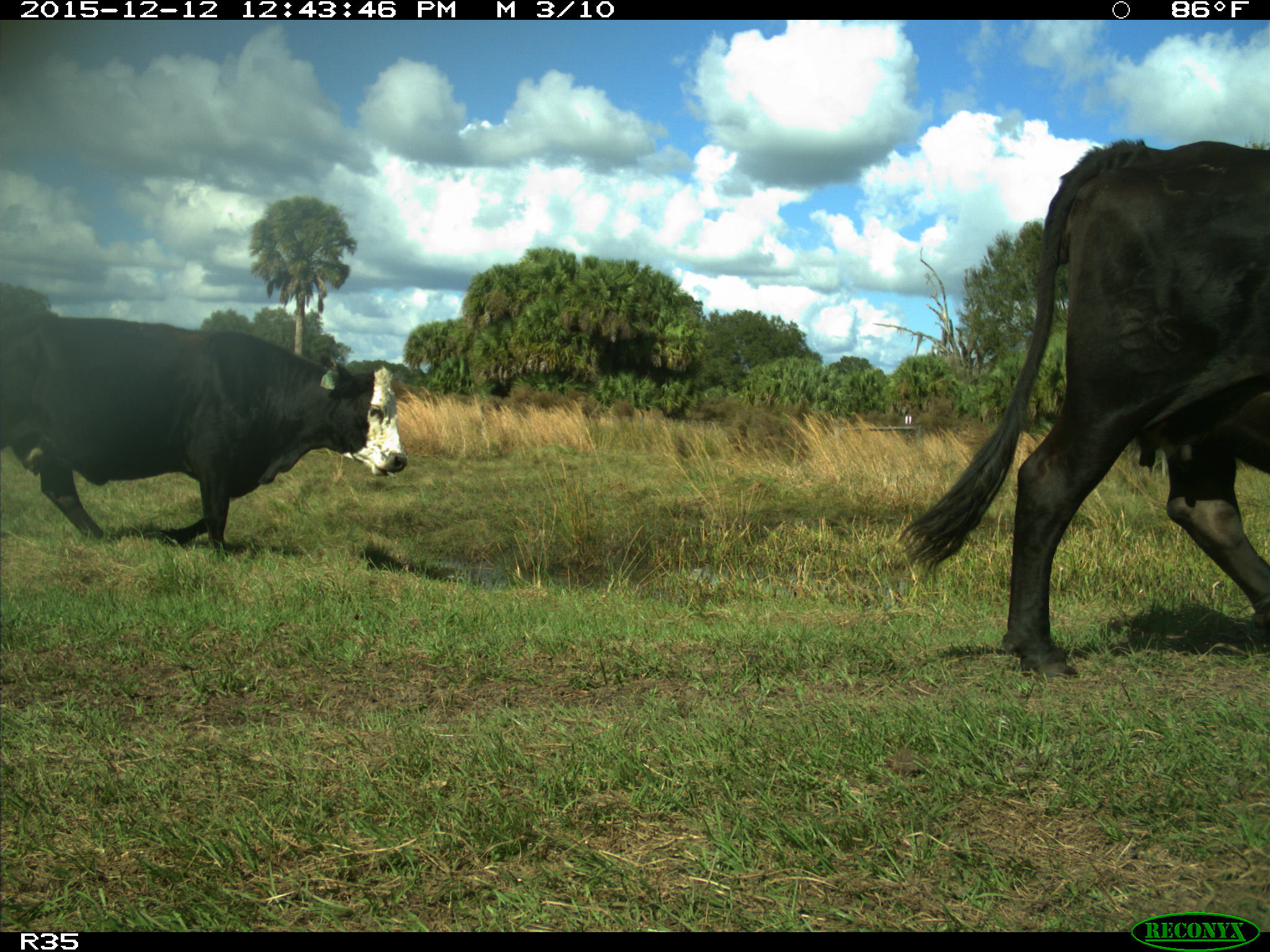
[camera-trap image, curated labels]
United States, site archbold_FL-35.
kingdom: Animalia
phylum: Chordata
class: Mammalia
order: Artiodactyla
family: Bovidae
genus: Bos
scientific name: Bos taurus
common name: domestic cow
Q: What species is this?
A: Bos taurus (domestic cow).